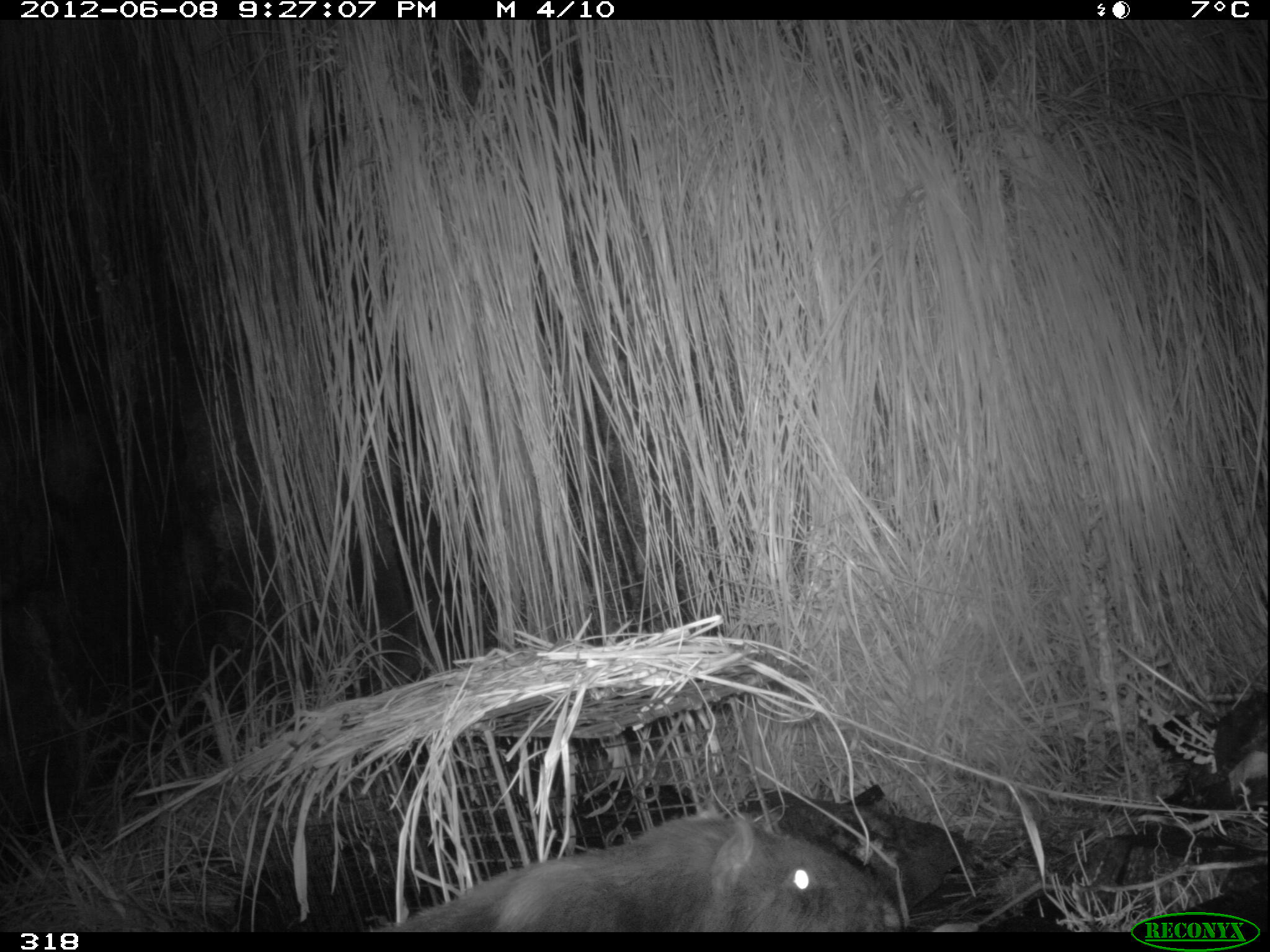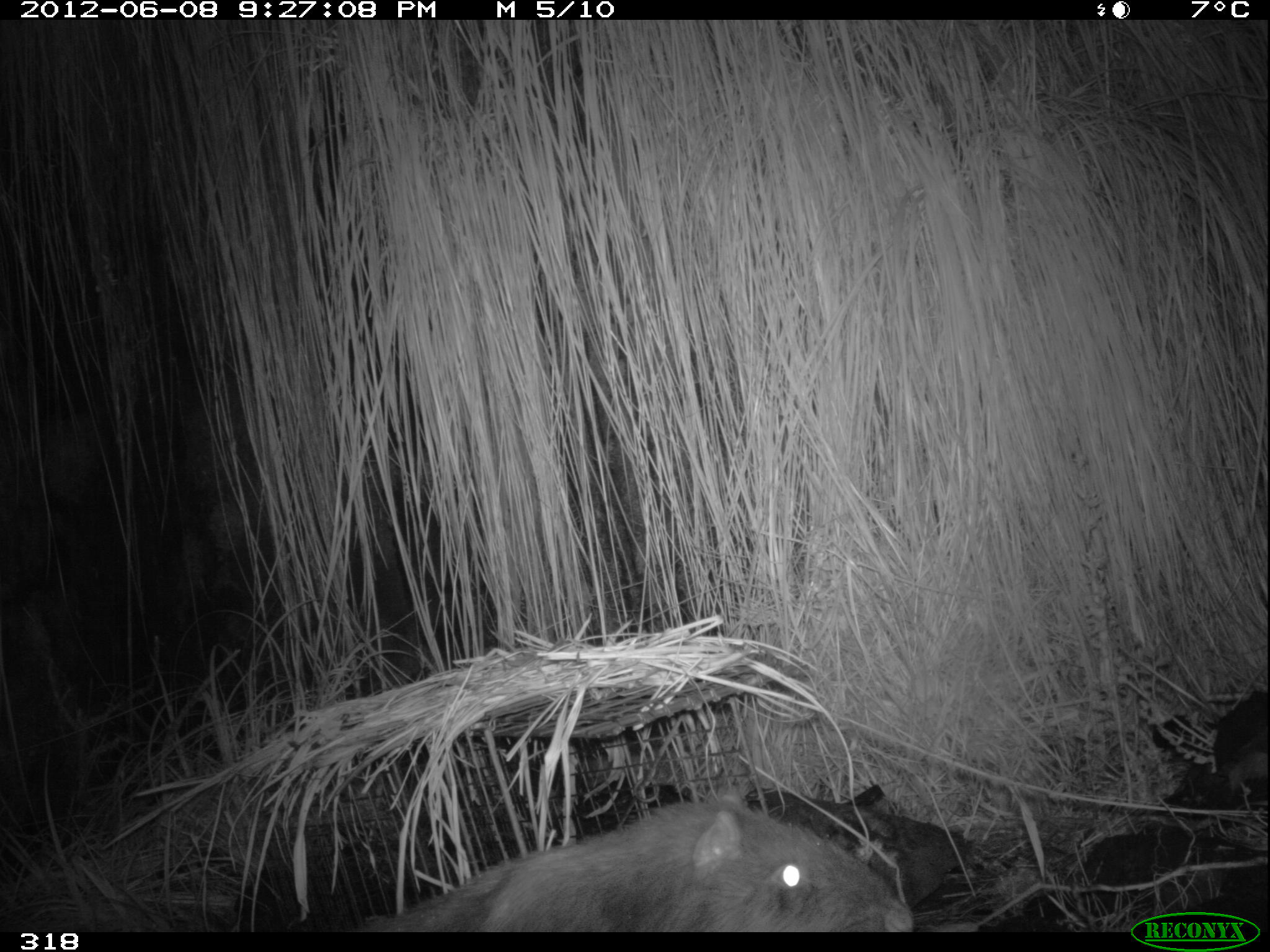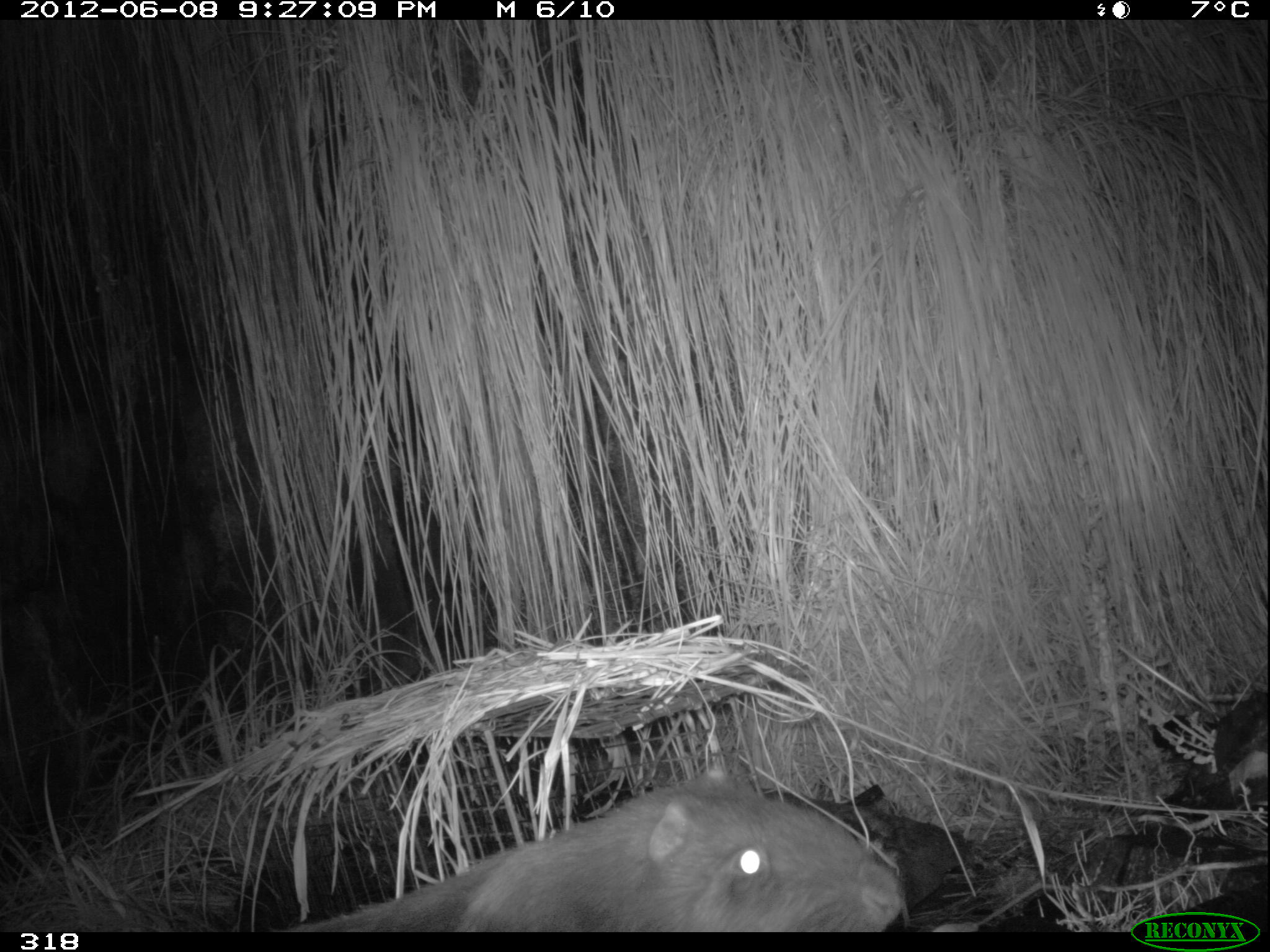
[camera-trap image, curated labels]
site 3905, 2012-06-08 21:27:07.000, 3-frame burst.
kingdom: Animalia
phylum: Chordata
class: Mammalia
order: Rodentia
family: Cuniculidae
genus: Cuniculus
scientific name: Cuniculus taczanowskii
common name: mountain paca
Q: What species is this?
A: Cuniculus taczanowskii (mountain paca).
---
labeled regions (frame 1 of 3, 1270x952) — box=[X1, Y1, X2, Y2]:
cuniculus taczanowskii: box=[365, 809, 902, 932]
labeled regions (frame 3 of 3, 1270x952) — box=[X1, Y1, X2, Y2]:
cuniculus taczanowskii: box=[269, 763, 904, 932]